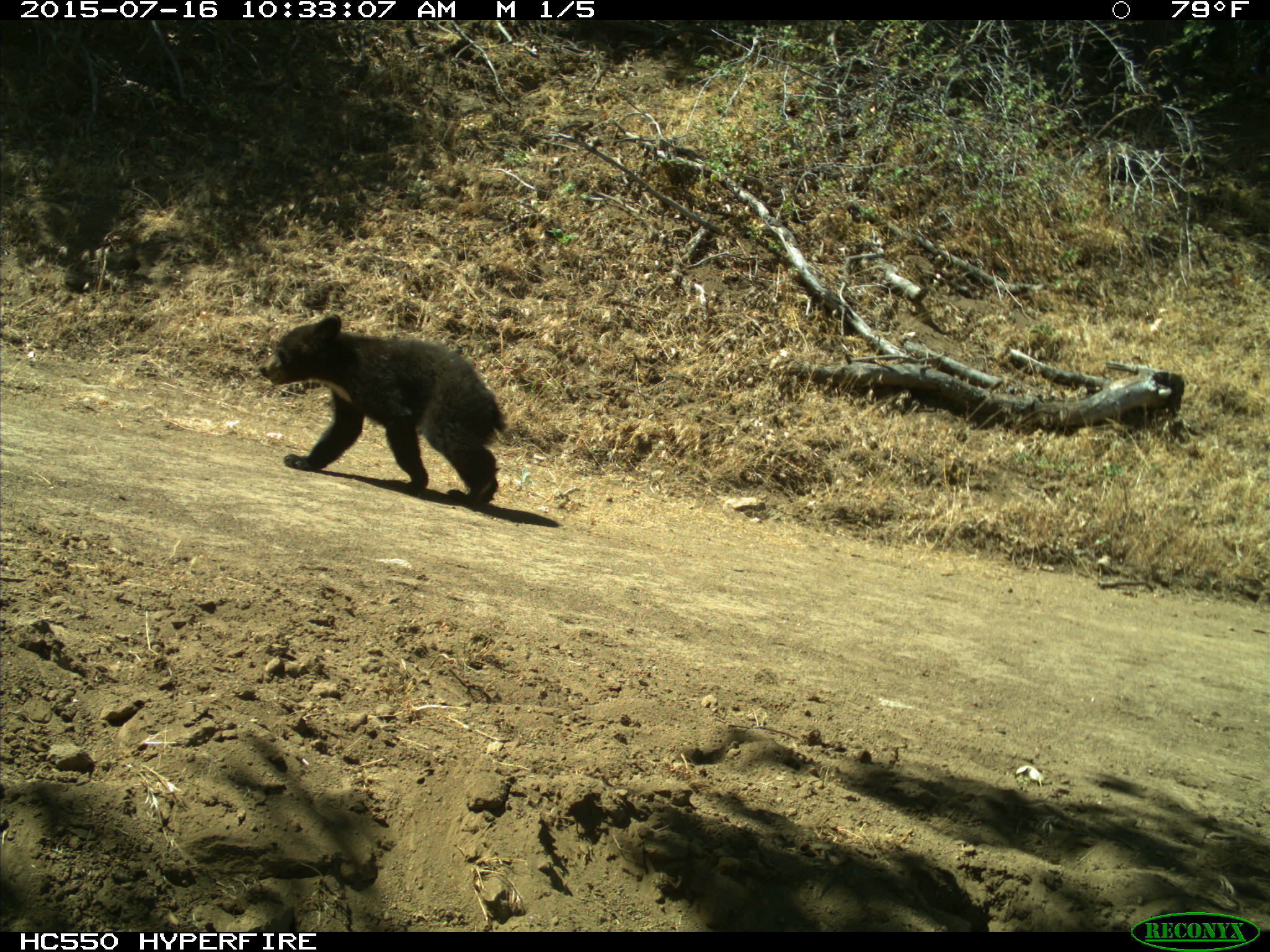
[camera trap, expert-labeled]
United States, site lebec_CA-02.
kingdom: Animalia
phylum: Chordata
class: Mammalia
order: Carnivora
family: Ursidae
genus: Ursus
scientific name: Ursus americanus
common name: american black bear